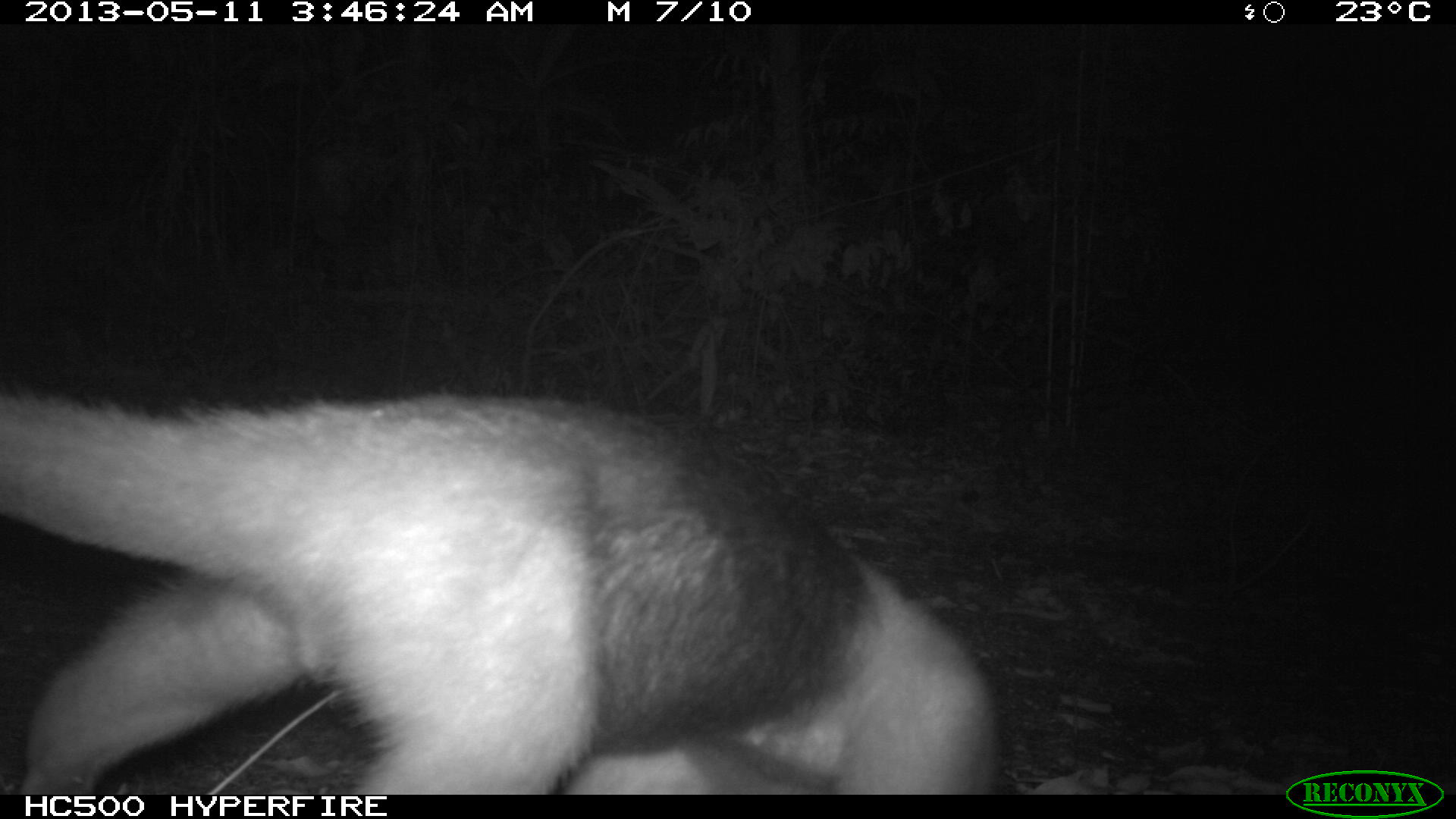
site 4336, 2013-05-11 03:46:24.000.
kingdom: Animalia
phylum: Chordata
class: Mammalia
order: Pilosa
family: Myrmecophagidae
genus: Tamandua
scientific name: Tamandua mexicana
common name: northern tamandua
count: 1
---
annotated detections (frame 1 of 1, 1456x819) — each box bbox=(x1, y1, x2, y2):
tamandua mexicana: bbox=(0, 384, 1006, 793)